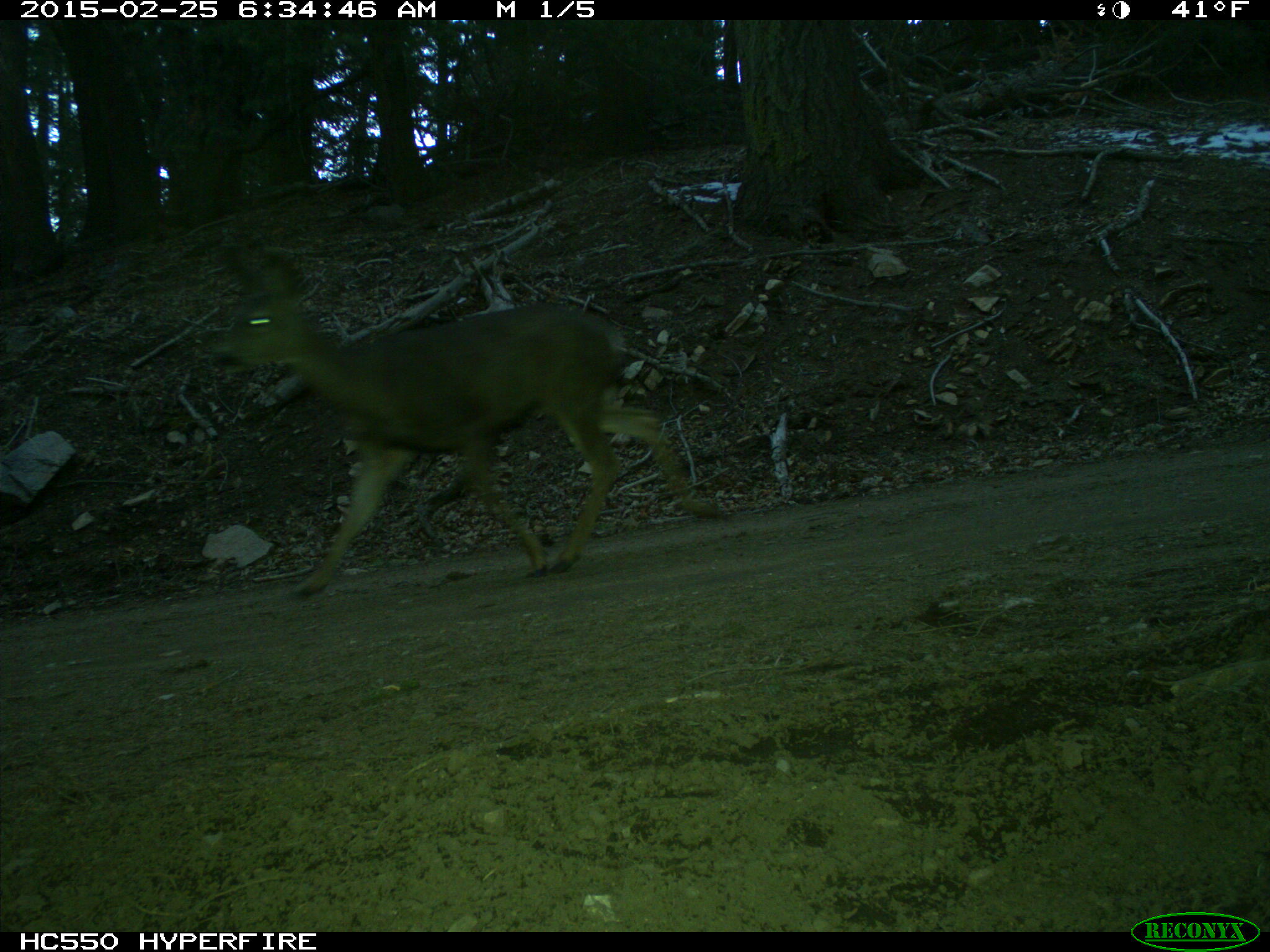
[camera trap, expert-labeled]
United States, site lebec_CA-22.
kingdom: Animalia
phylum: Chordata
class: Mammalia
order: Artiodactyla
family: Cervidae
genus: Odocoileus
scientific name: Odocoileus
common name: deer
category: unidentified deer